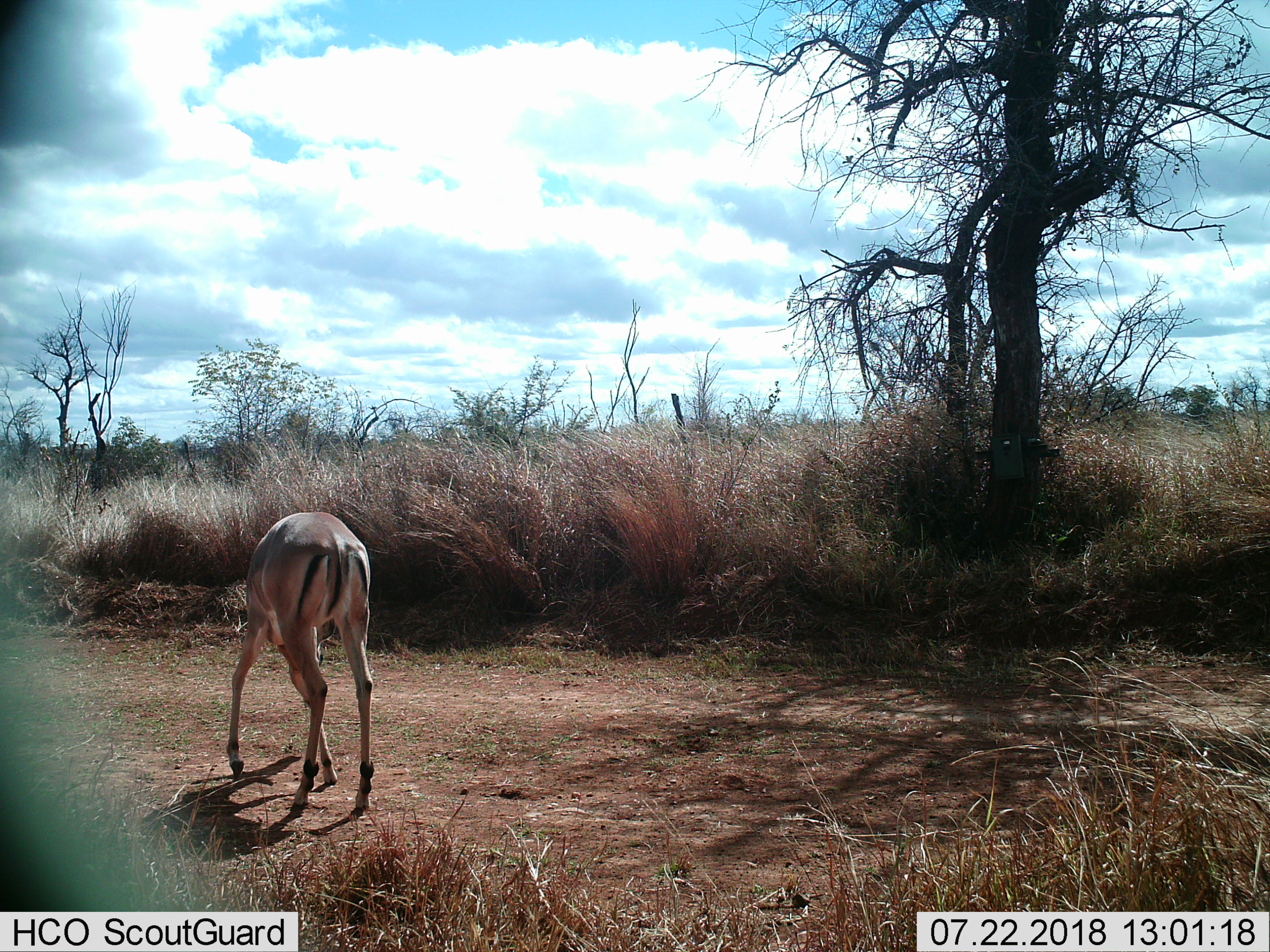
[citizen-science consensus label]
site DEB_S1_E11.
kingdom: Animalia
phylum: Chordata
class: Mammalia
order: Artiodactyla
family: Bovidae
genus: Aepyceros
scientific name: Aepyceros melampus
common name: impala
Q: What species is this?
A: Impala (Aepyceros melampus).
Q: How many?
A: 1.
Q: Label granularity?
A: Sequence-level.